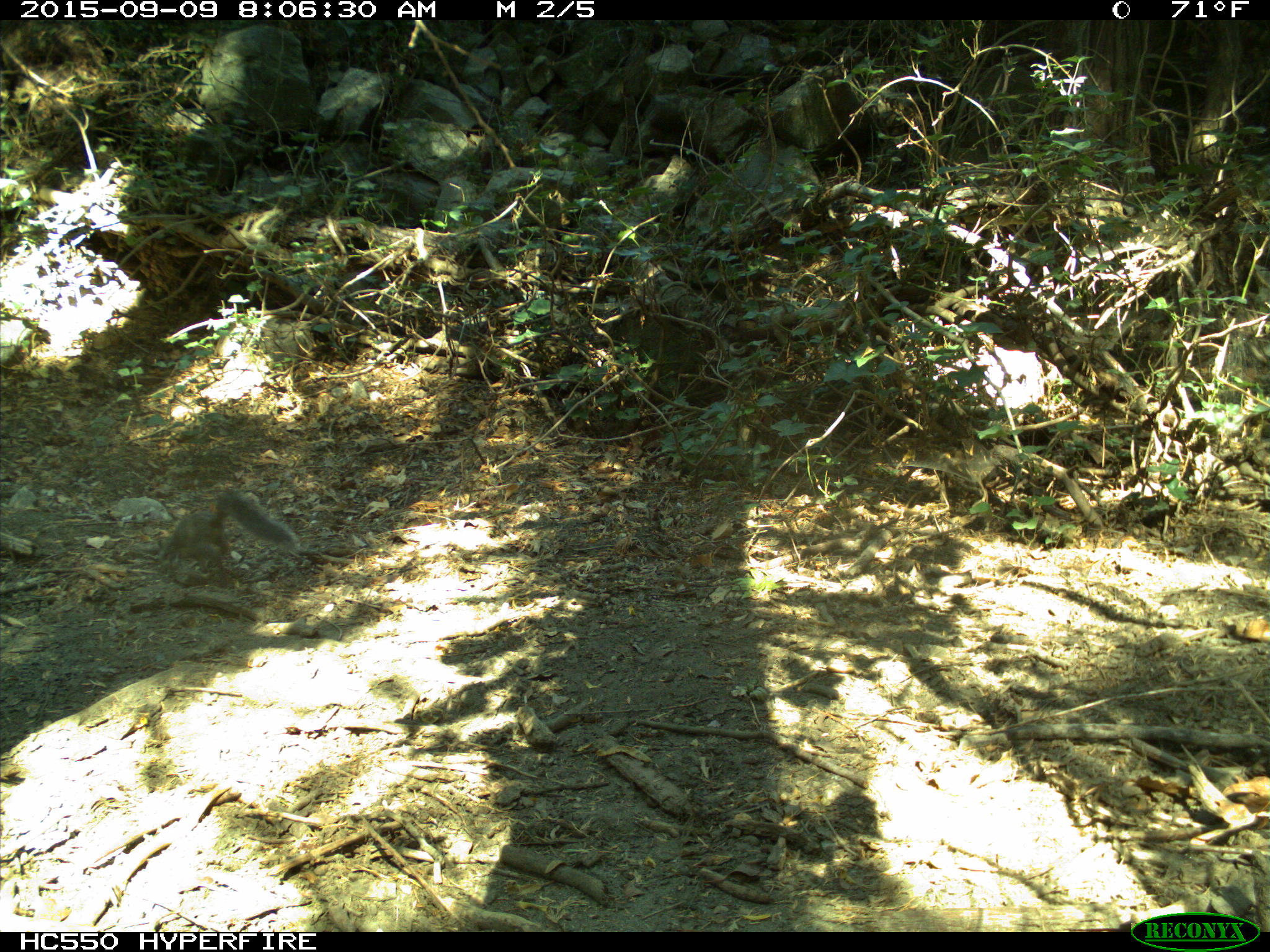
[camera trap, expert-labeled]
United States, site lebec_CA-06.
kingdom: Animalia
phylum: Chordata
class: Mammalia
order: Rodentia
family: Sciuridae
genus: Sciurus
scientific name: Sciurus carolinensis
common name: eastern gray squirrel